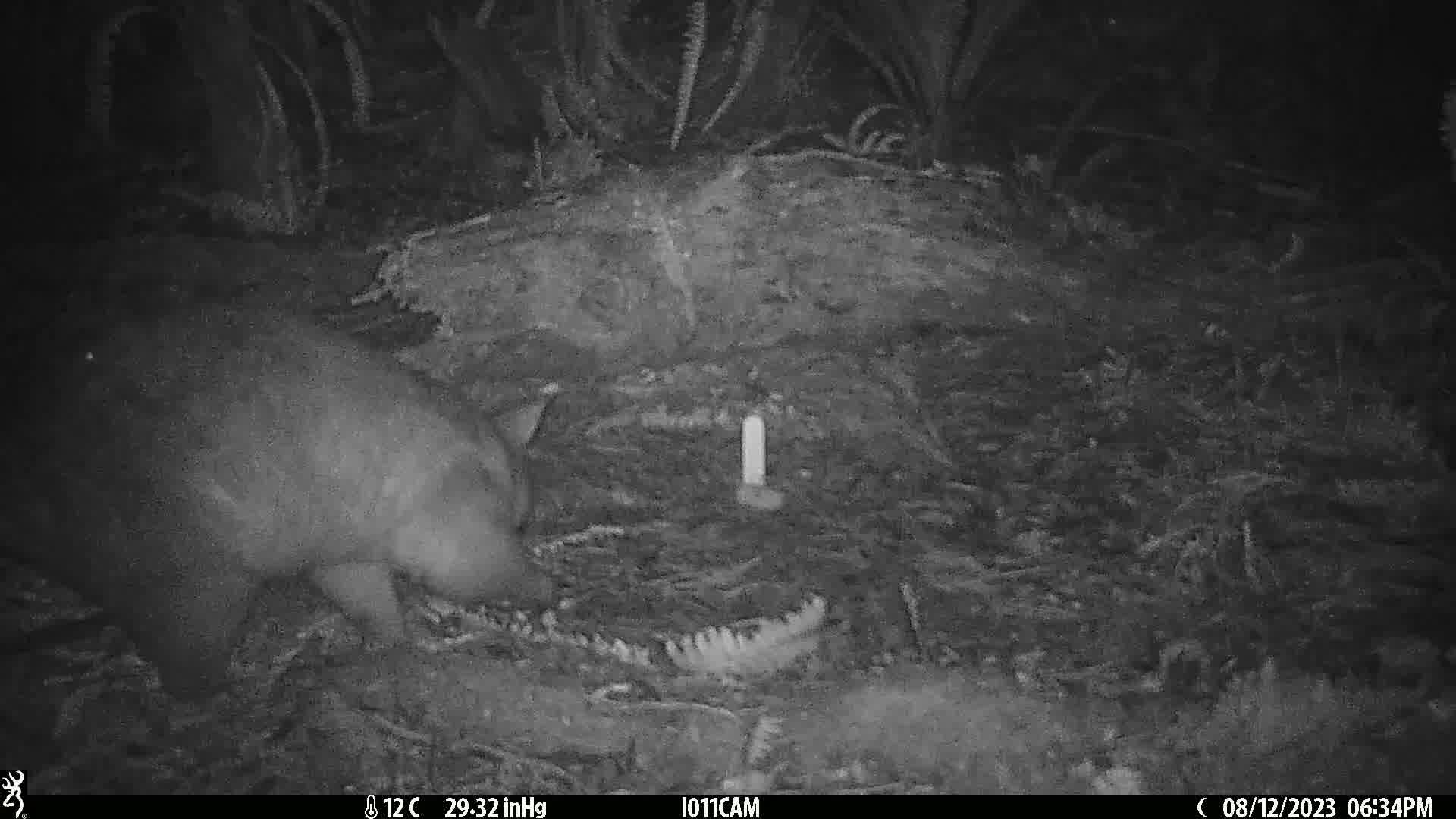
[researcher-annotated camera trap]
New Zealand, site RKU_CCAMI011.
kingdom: Animalia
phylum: Chordata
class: Mammalia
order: Diprotodontia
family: Phalangeridae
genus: Trichosurus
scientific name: Trichosurus vulpecula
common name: common brushtail possum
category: possum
Possum (common brushtail possum) (Trichosurus vulpecula).